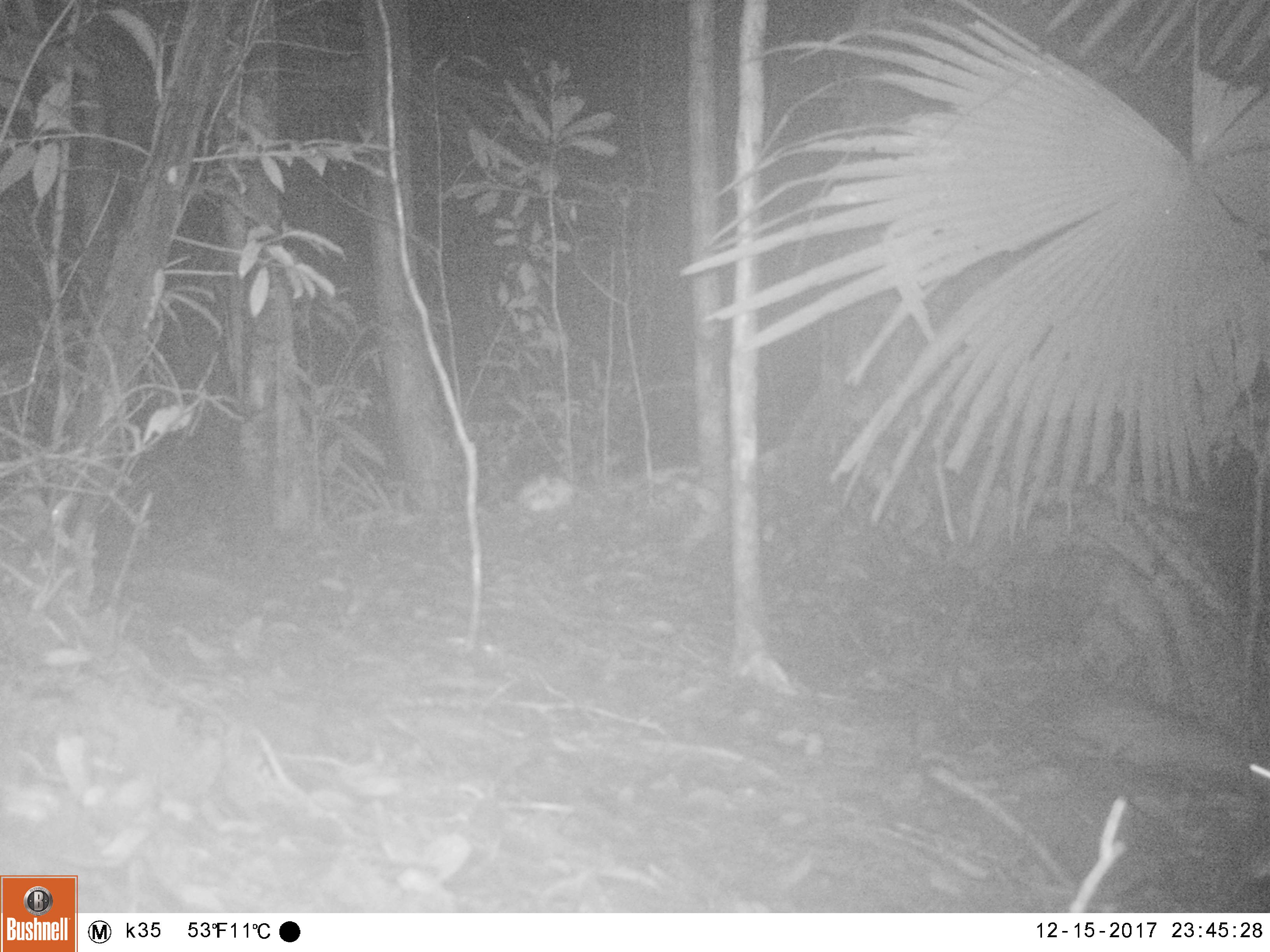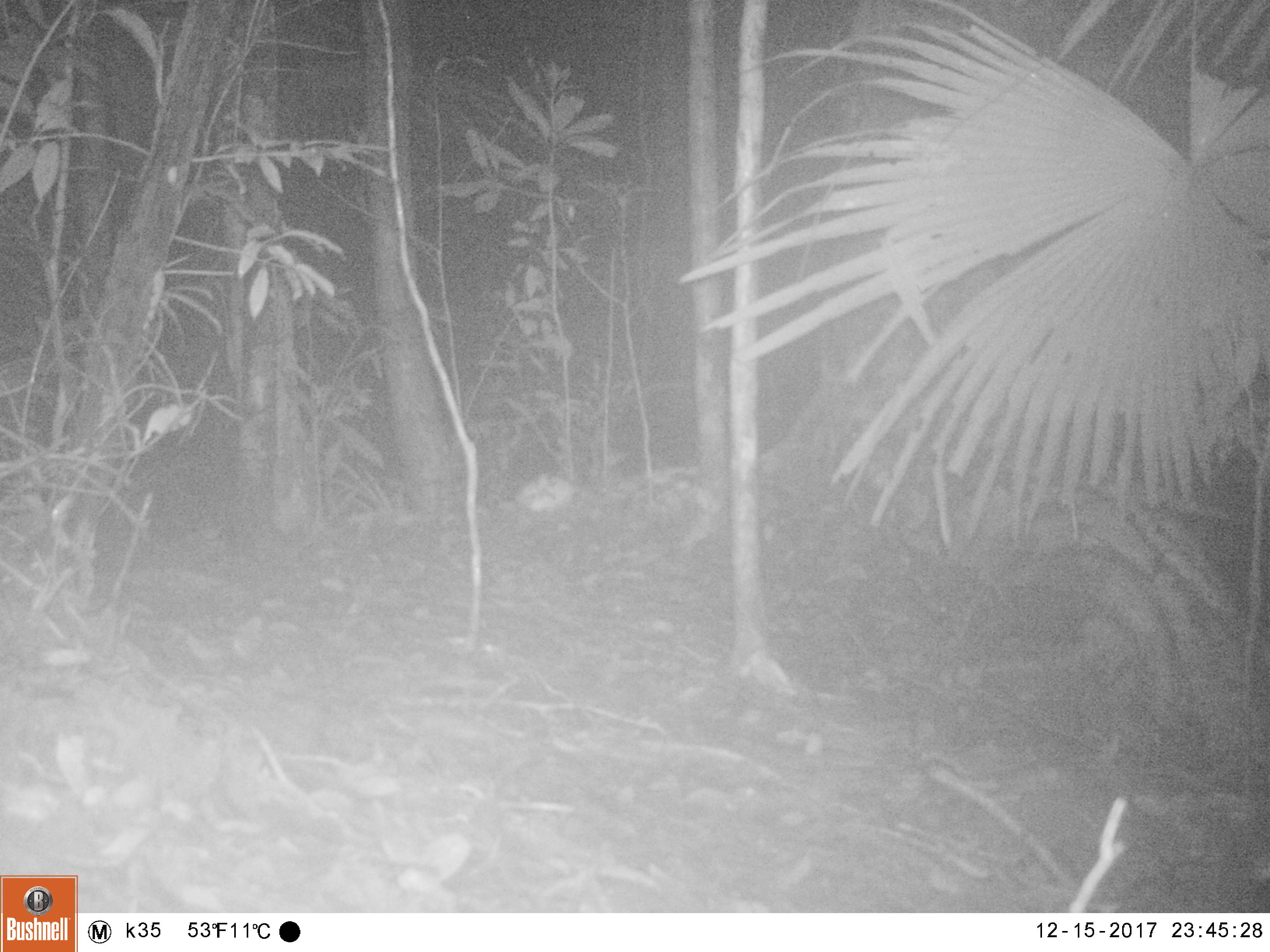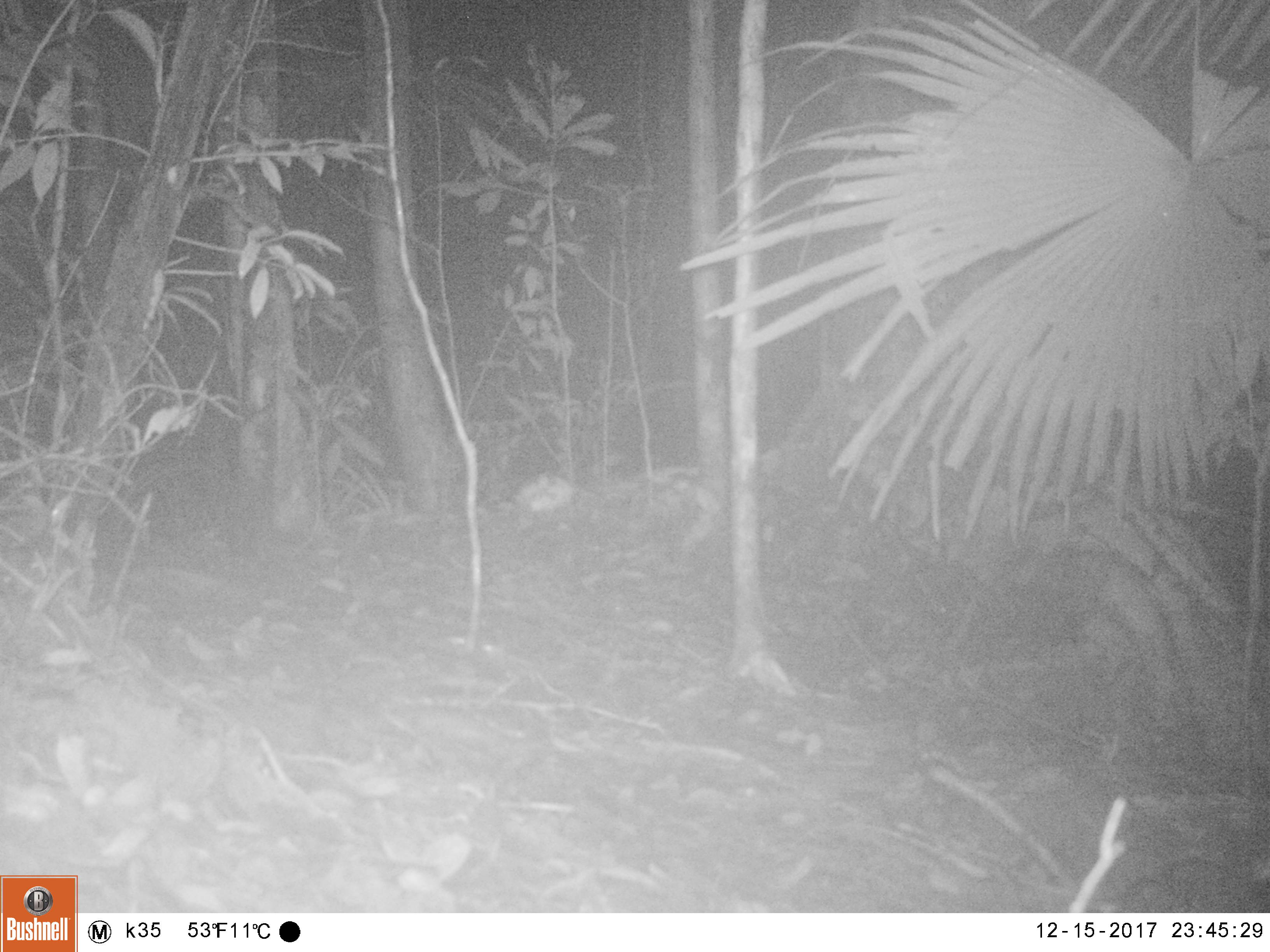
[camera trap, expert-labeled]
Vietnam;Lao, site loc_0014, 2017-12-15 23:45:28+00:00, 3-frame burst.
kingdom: Animalia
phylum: Chordata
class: Mammalia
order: Rodentia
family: Muridae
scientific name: Muridae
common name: old-world mice and rats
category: unidentified murid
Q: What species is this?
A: Unidentified murid (old-world mice and rats) (Muridae).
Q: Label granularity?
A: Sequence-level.